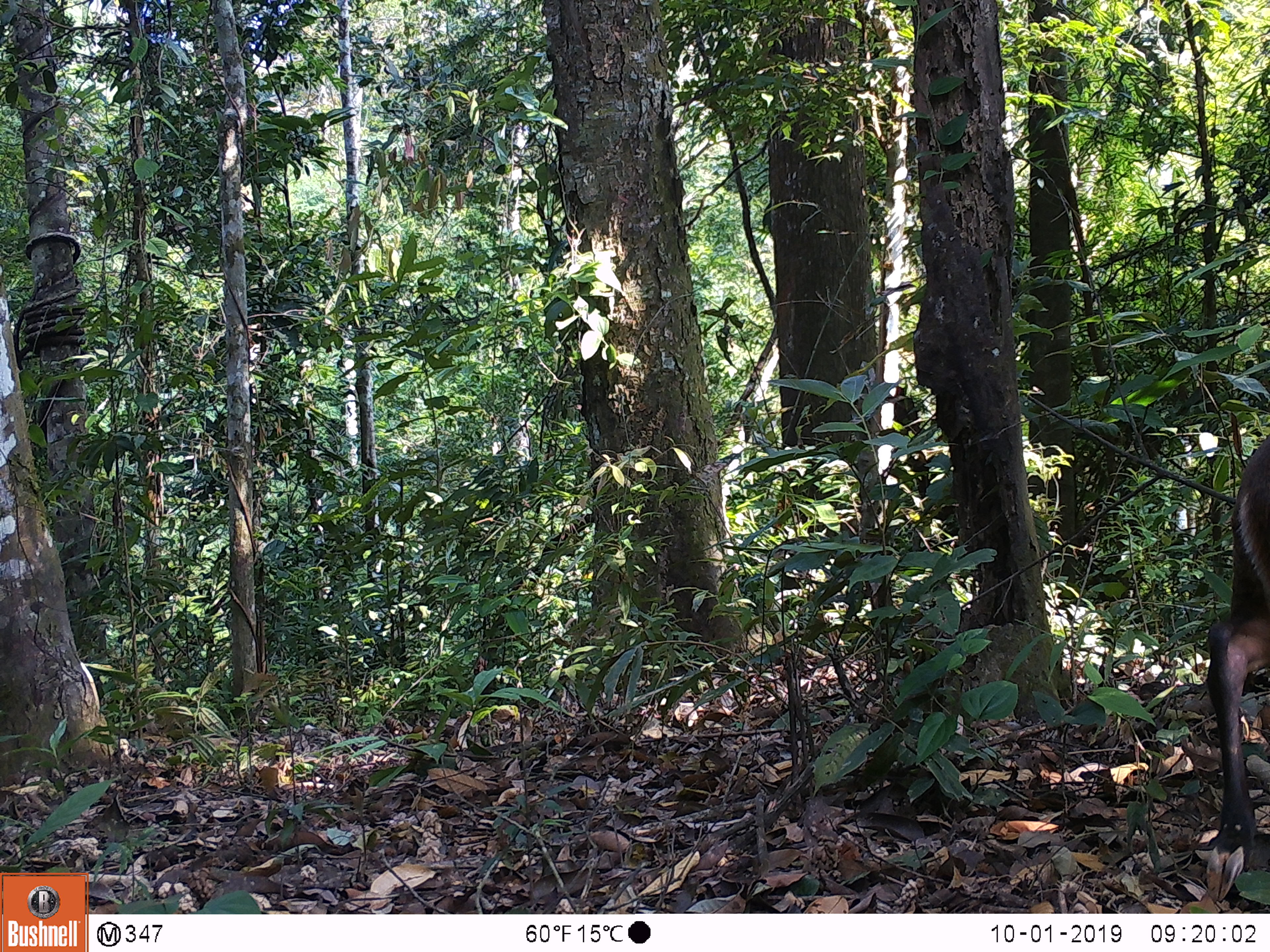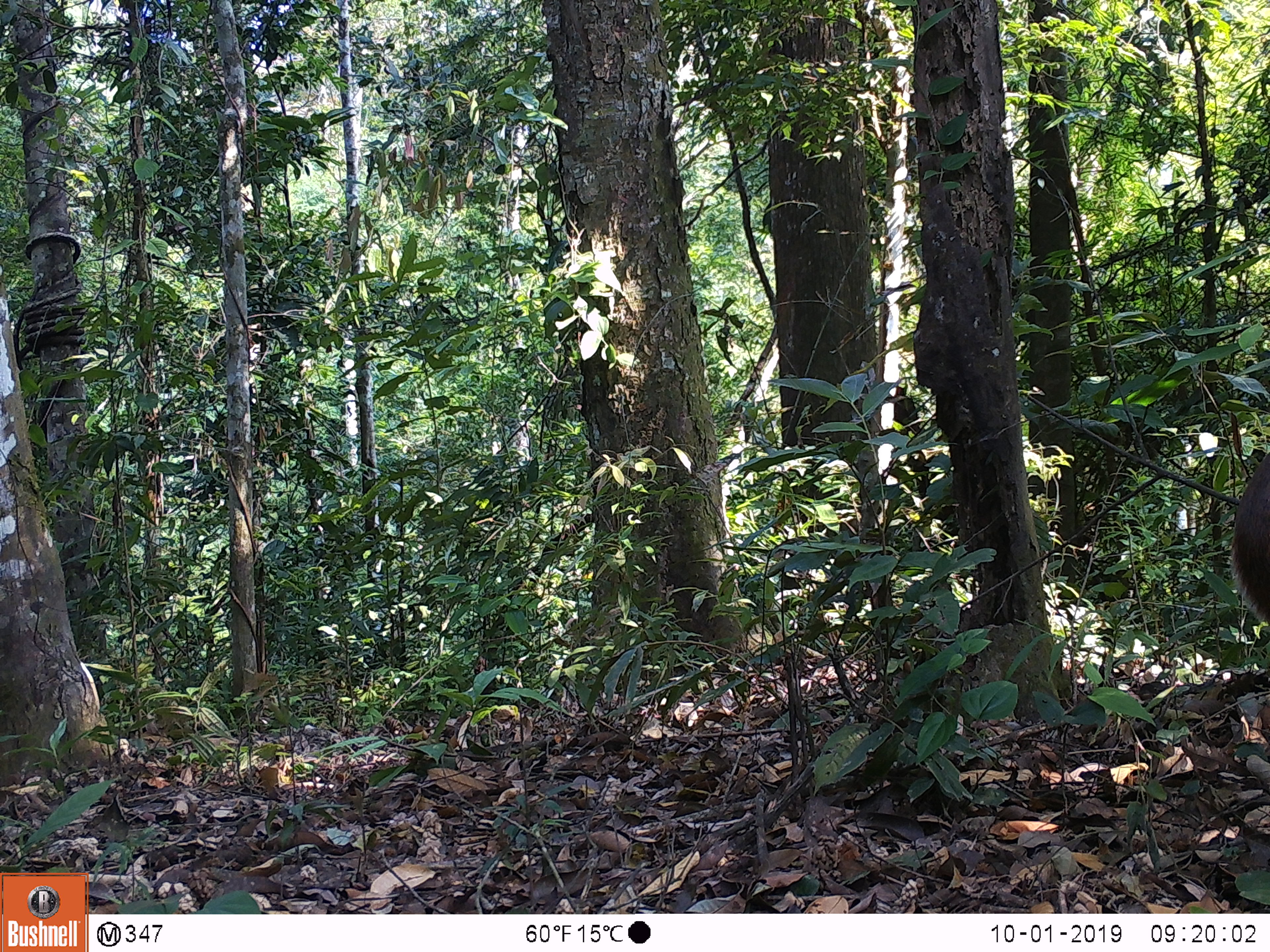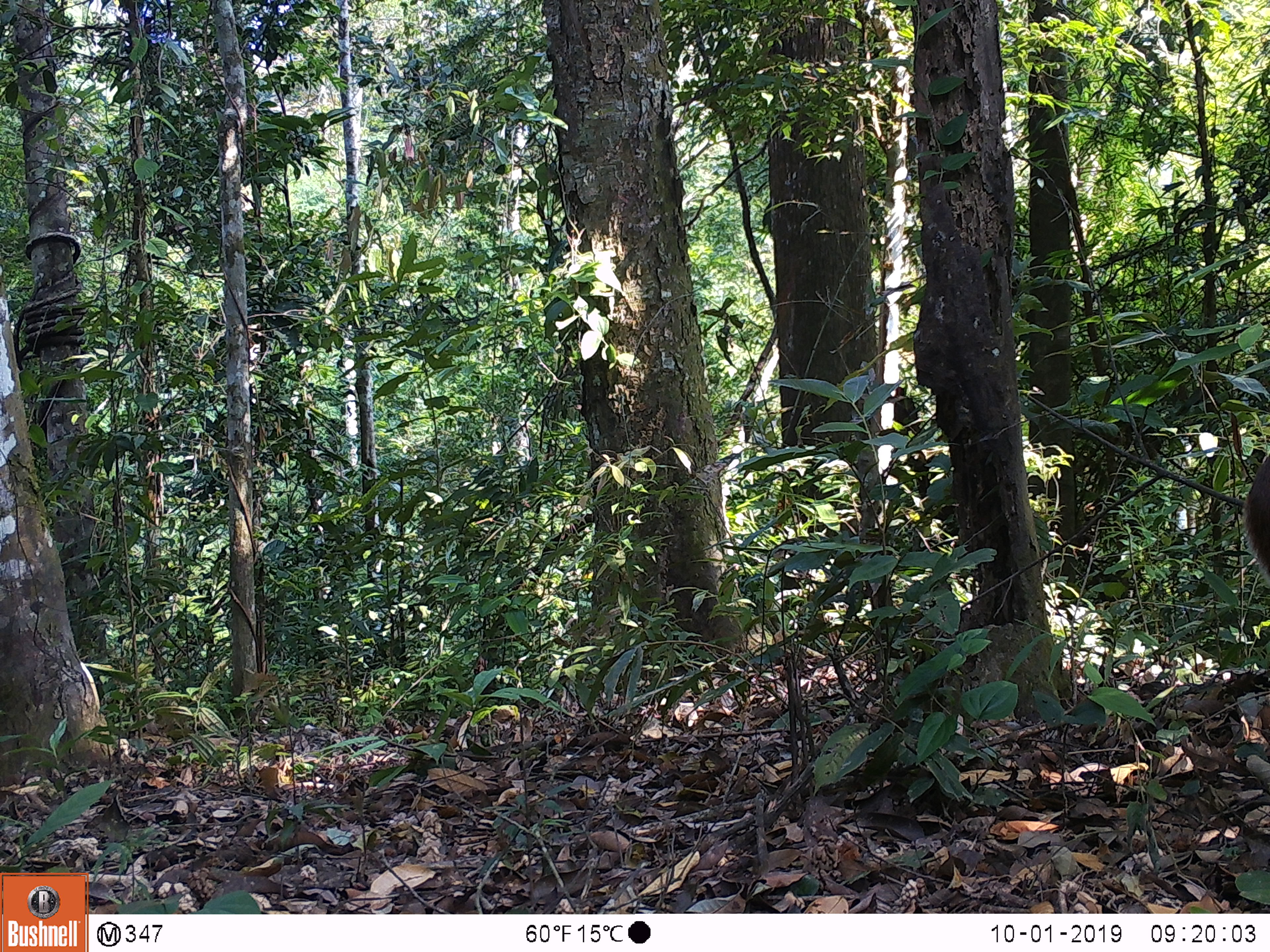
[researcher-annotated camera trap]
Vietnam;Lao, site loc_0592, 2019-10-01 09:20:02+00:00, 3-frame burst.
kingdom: Animalia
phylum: Chordata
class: Mammalia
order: Artiodactyla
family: Cervidae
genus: Muntiacus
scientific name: Muntiacus rooseveltorum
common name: roosevelt's muntjac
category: roosevelts muntjac group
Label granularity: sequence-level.